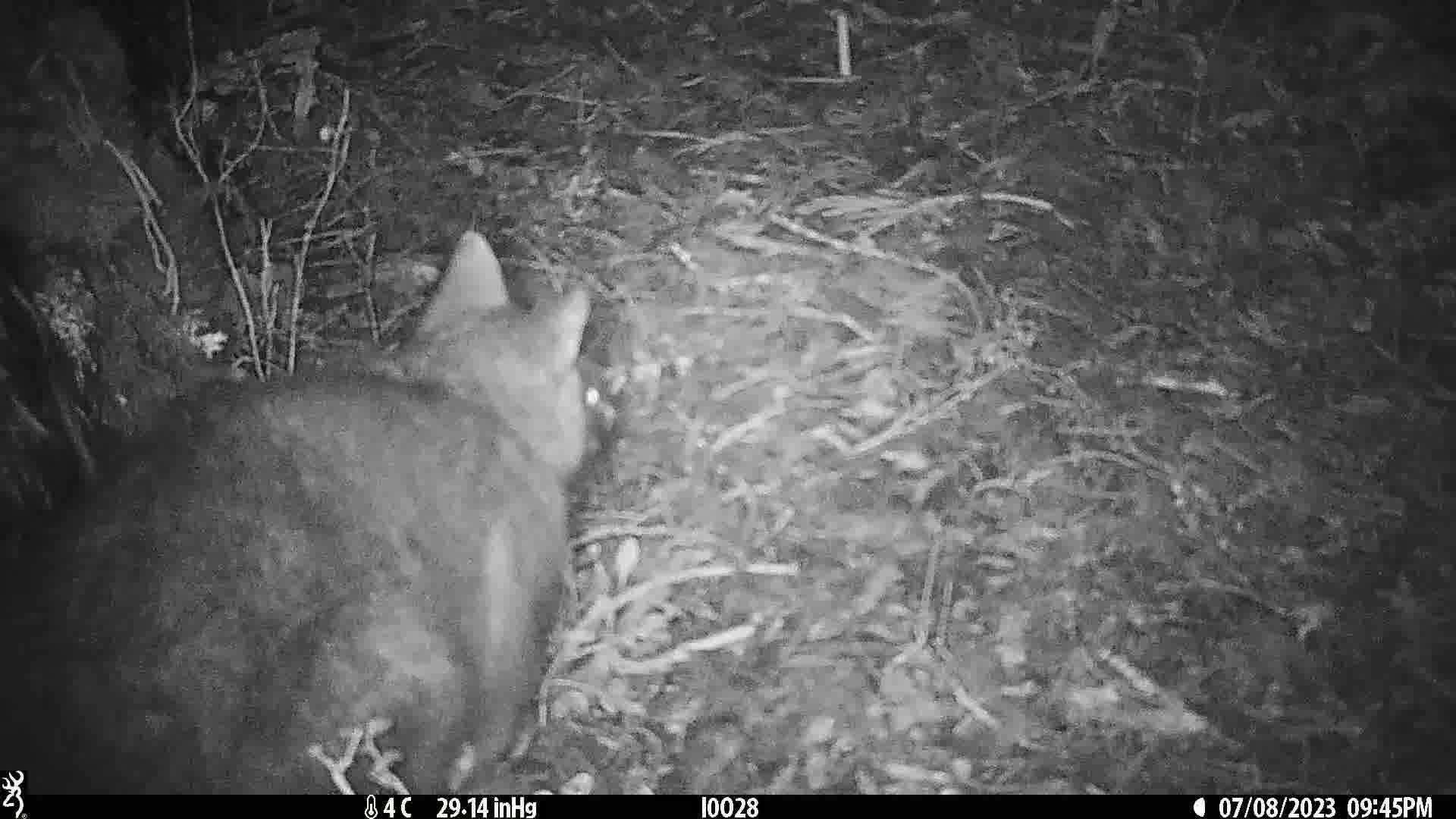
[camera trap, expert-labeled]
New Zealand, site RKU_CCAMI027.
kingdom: Animalia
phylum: Chordata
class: Mammalia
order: Diprotodontia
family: Phalangeridae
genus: Trichosurus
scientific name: Trichosurus vulpecula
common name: common brushtail possum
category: possum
Possum (common brushtail possum) (Trichosurus vulpecula).